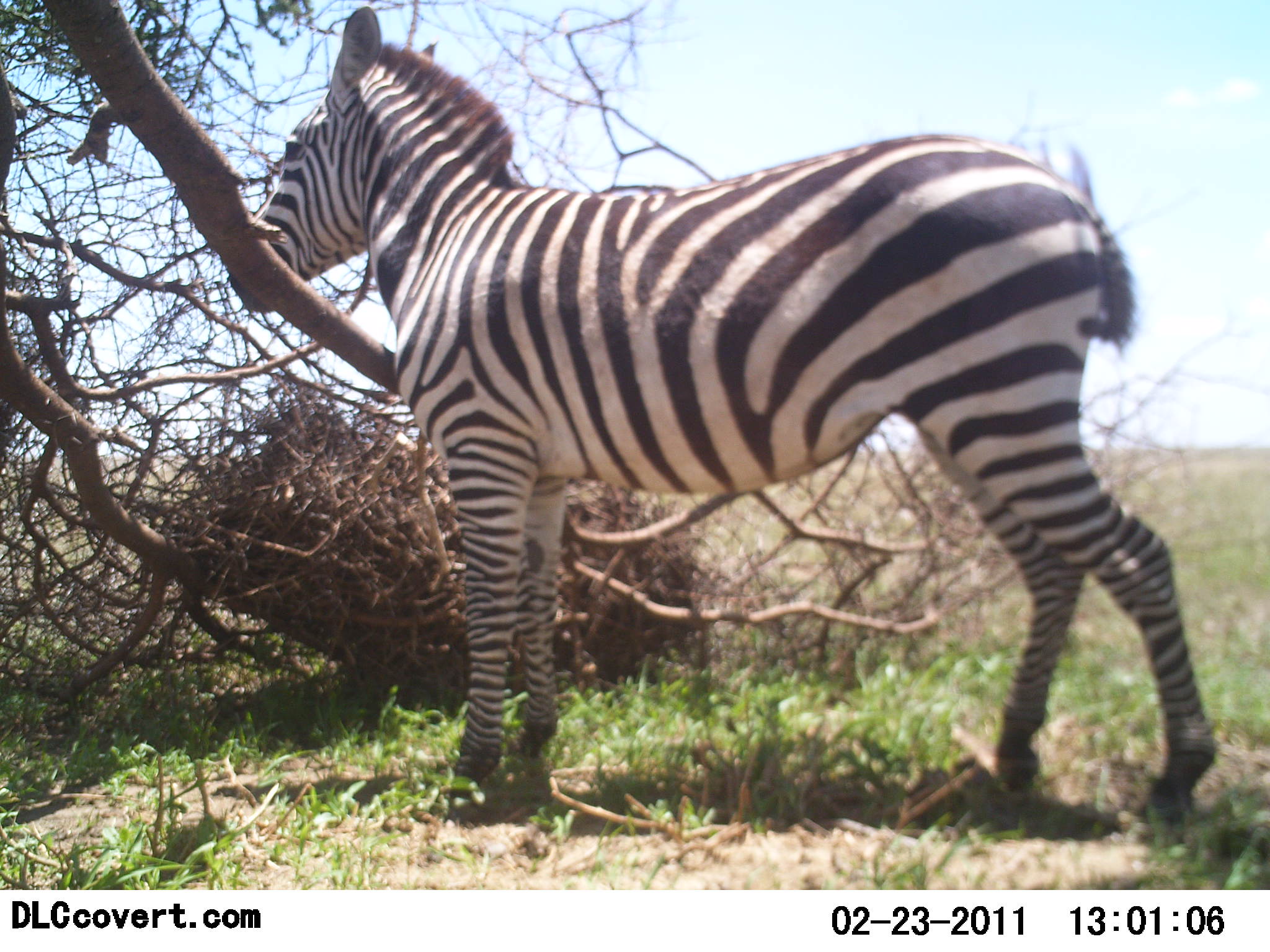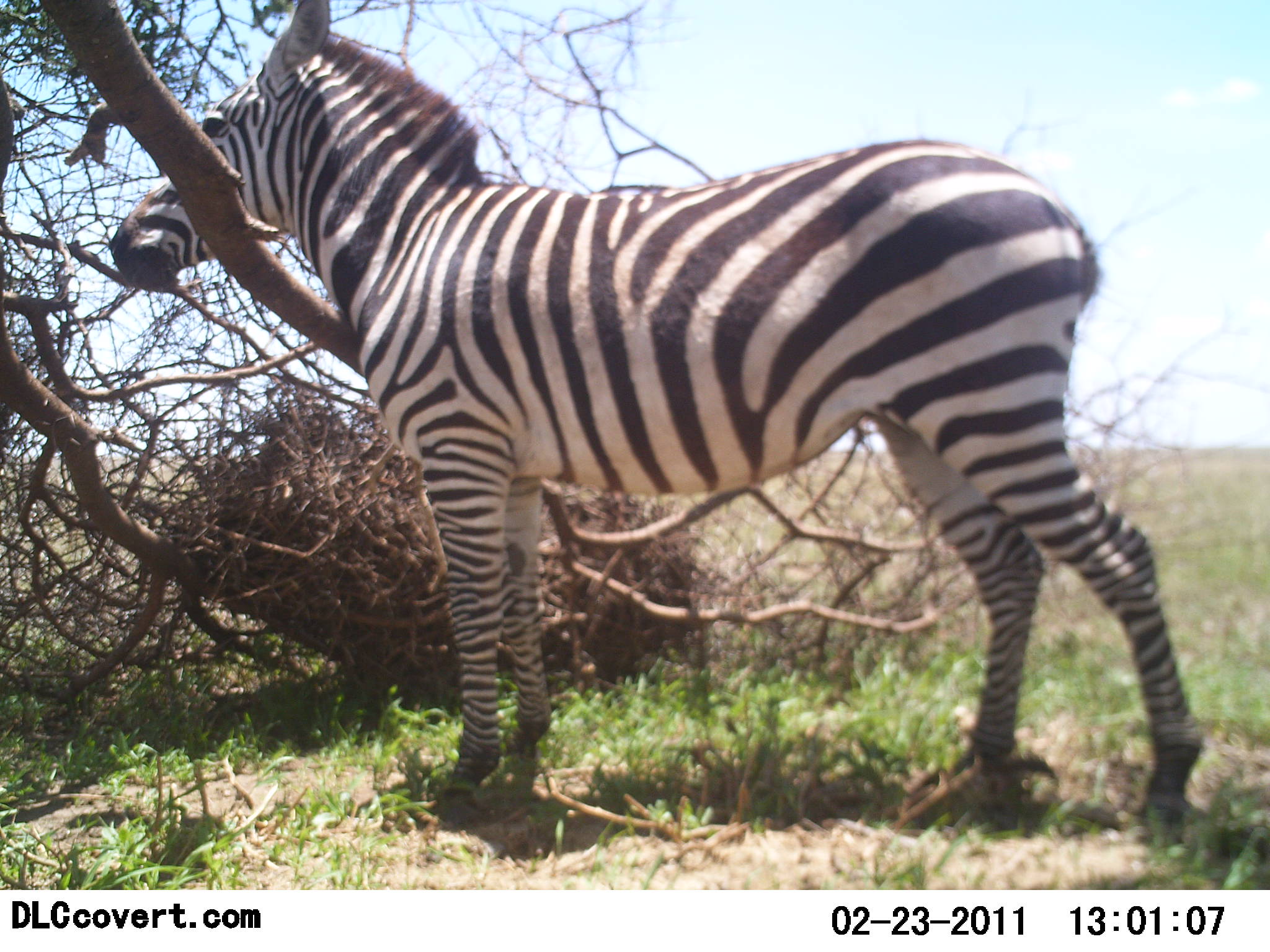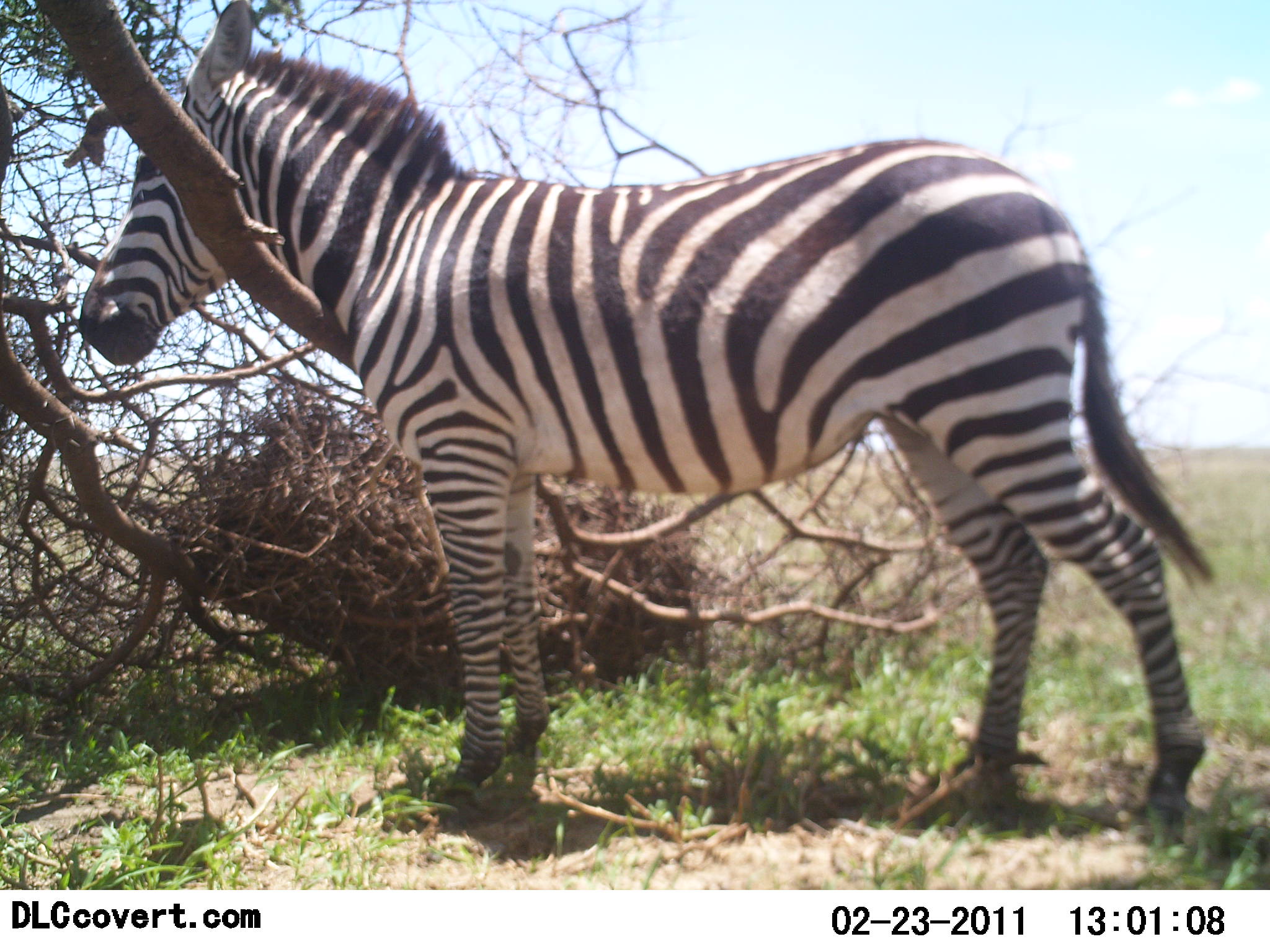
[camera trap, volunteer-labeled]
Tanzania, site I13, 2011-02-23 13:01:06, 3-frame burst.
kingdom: Animalia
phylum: Chordata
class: Mammalia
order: Perissodactyla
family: Equidae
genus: Equus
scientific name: Equus quagga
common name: plains zebra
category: zebra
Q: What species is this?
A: Zebra (plains zebra) (Equus quagga).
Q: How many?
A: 1.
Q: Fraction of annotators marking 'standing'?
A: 58%.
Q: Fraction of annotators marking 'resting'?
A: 8%.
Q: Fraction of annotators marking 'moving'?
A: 8%.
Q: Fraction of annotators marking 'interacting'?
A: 33%.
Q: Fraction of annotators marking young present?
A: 0%.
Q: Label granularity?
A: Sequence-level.